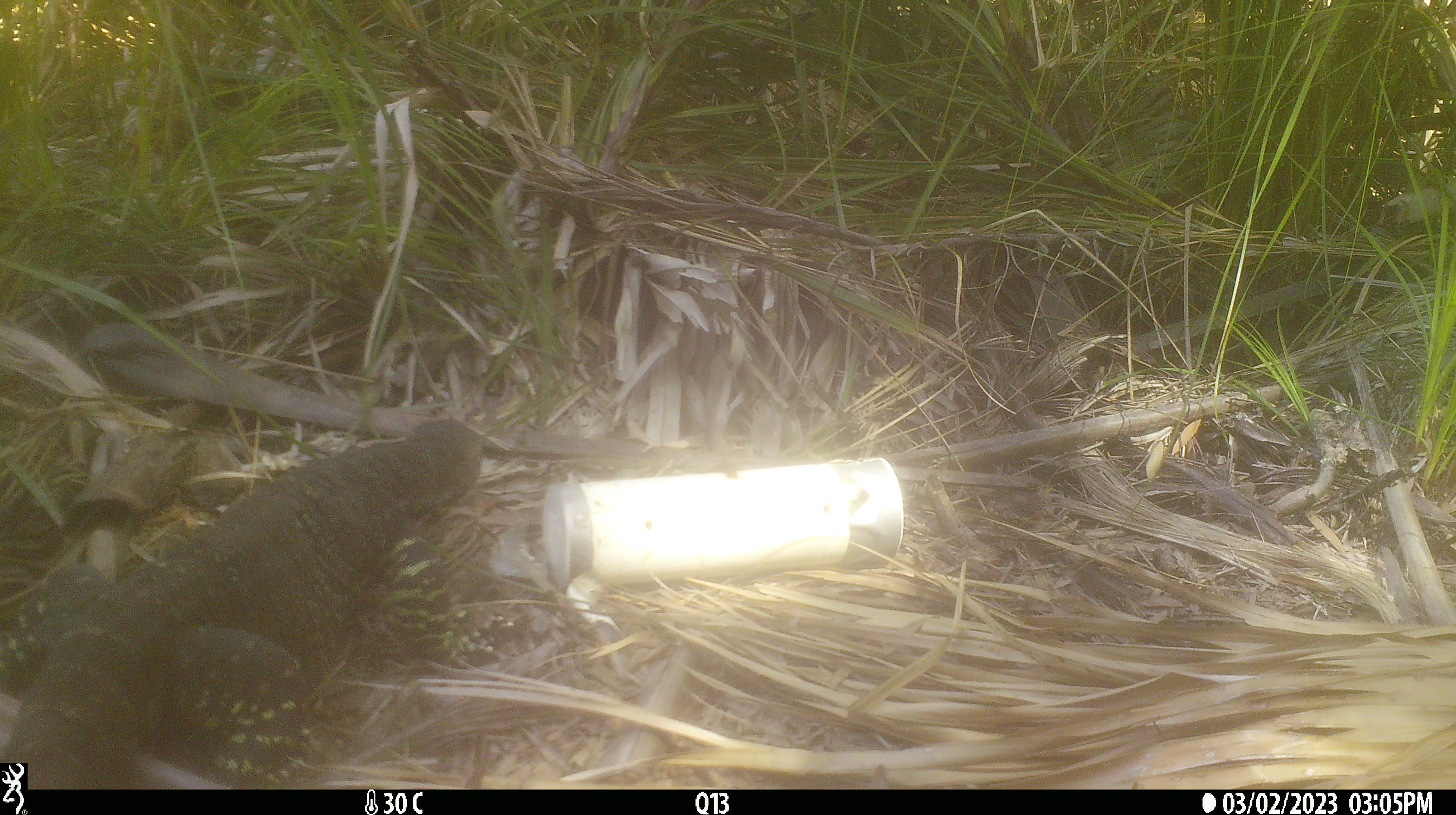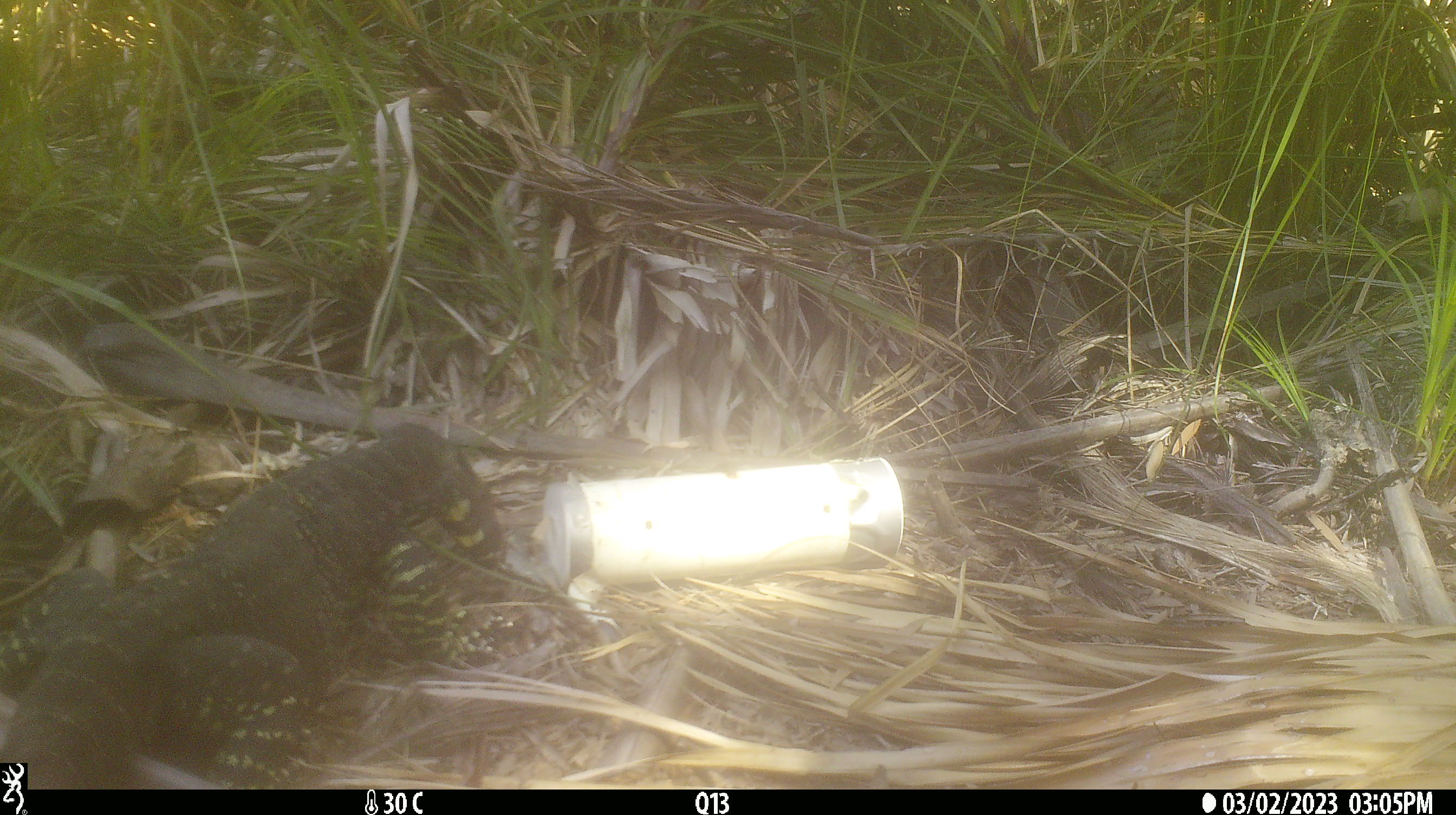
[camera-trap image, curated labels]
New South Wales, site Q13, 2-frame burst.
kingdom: Animalia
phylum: Chordata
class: Reptilia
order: Squamata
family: Varanidae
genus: Varanus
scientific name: Varanus varius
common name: lace monitor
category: goanna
Goanna (lace monitor) (Varanus varius).